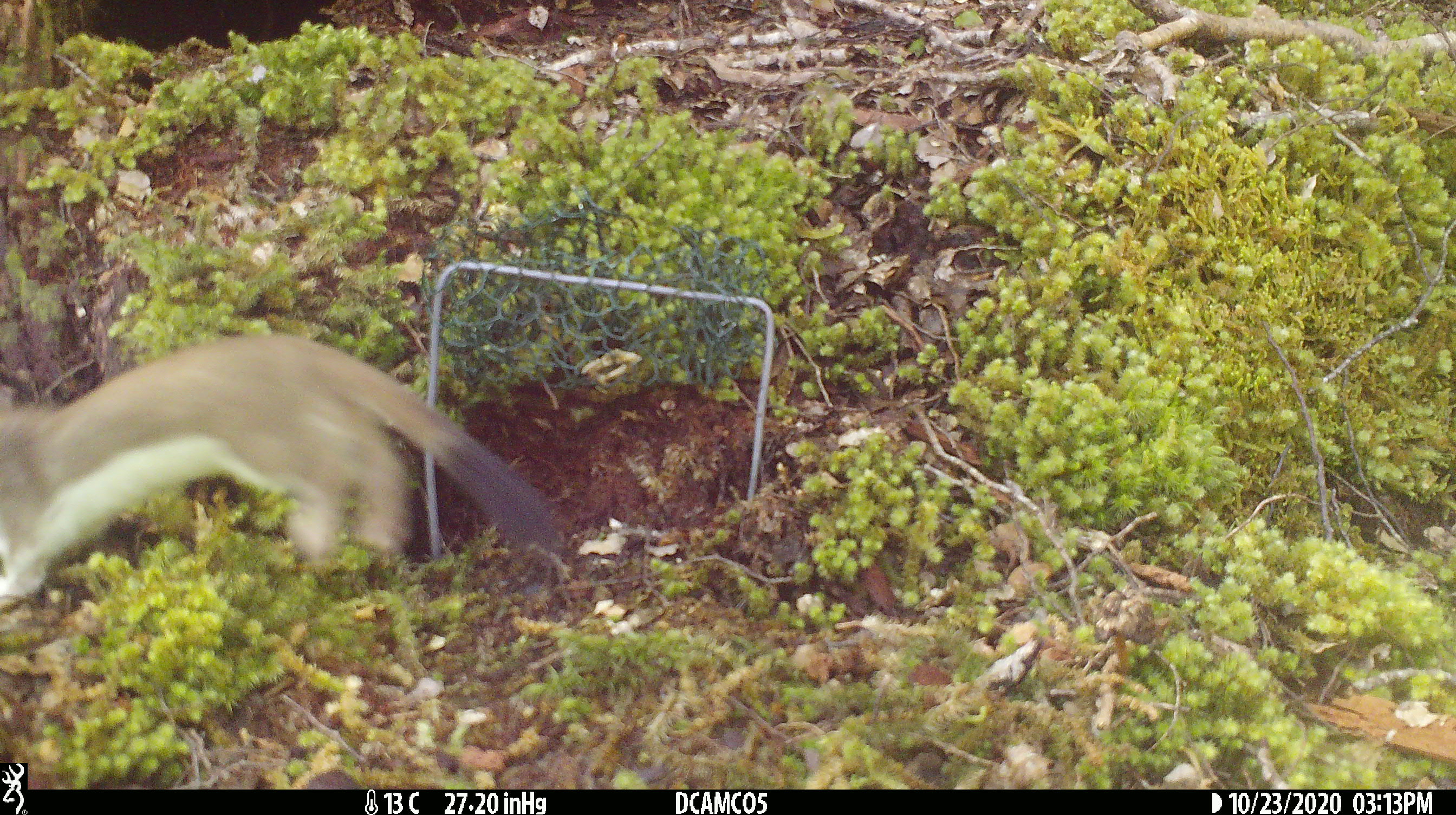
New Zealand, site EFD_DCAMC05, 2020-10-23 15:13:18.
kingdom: Animalia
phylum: Chordata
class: Mammalia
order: Carnivora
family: Mustelidae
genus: Mustela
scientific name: Mustela erminea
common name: stoat